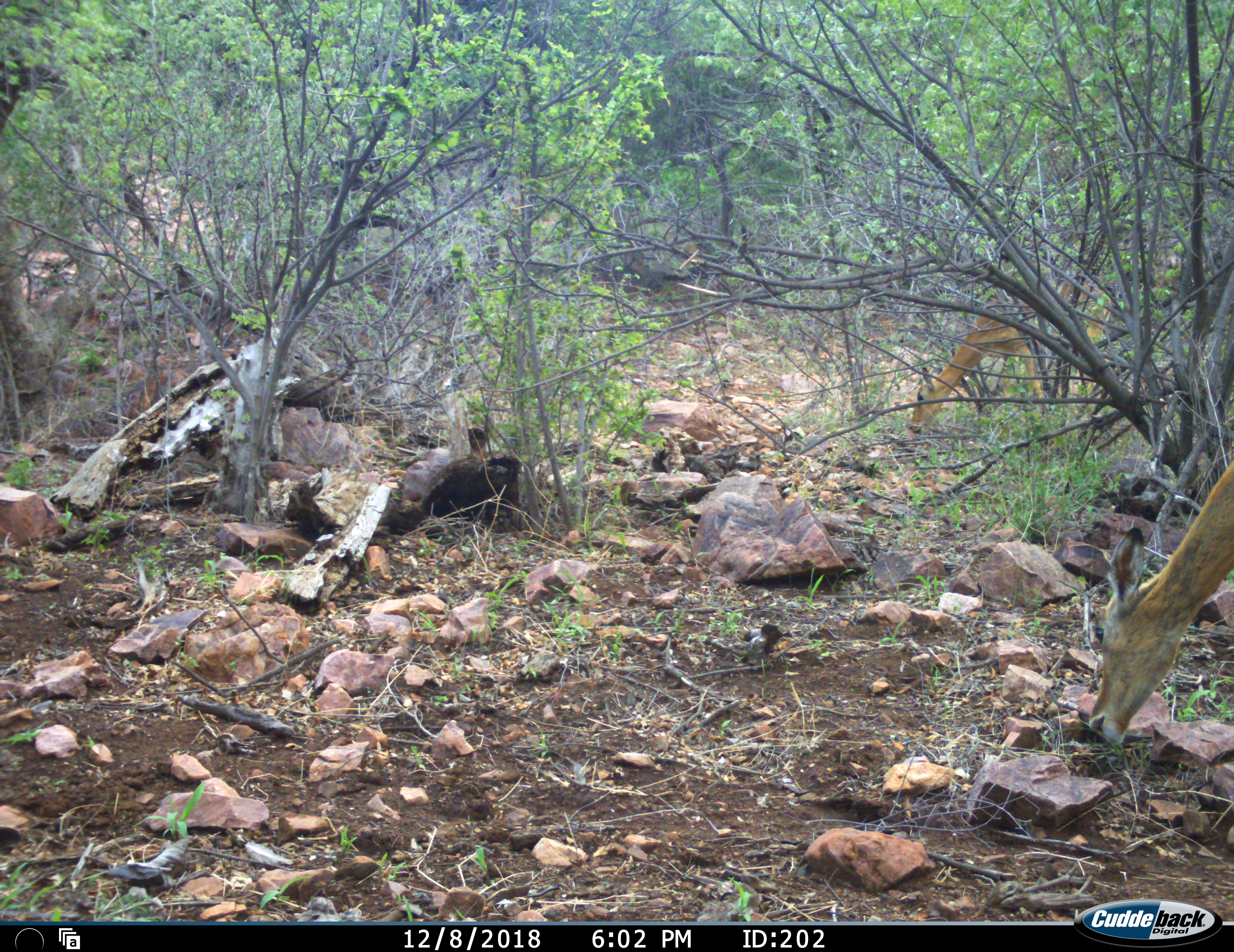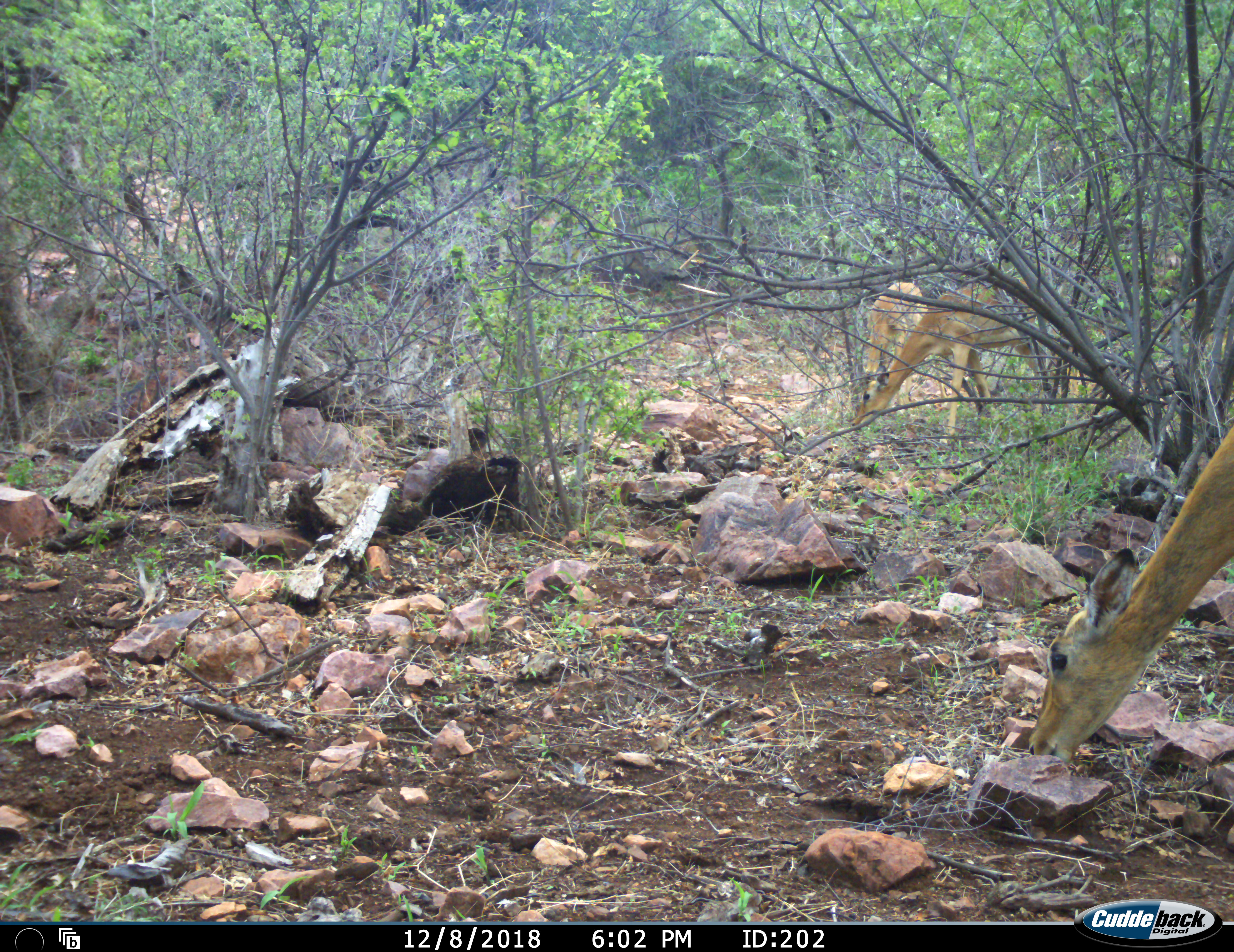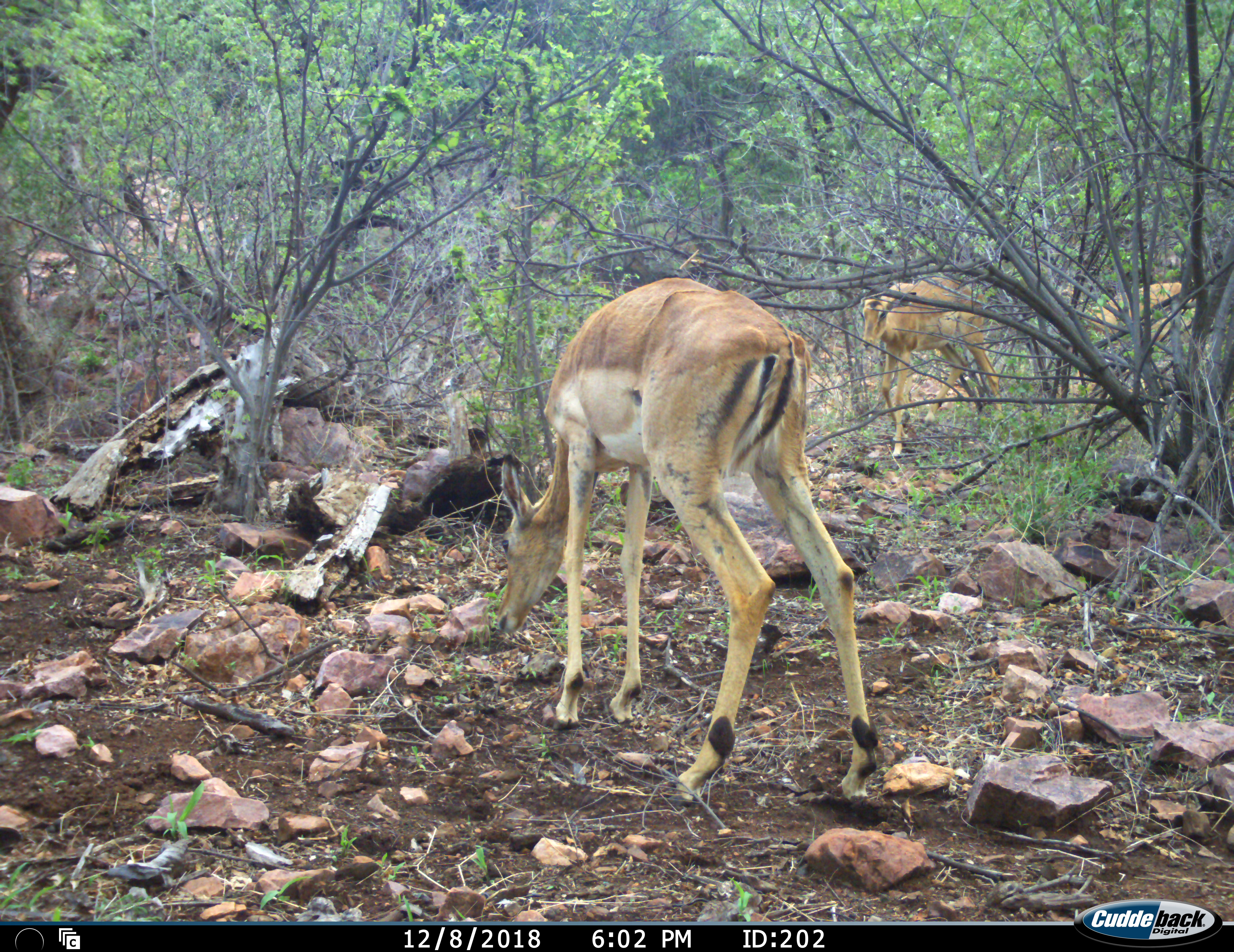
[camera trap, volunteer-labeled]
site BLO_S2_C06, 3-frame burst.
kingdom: Animalia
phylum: Chordata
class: Mammalia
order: Artiodactyla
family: Bovidae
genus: Aepyceros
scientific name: Aepyceros melampus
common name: impala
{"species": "impala (Aepyceros melampus)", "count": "3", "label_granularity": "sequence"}